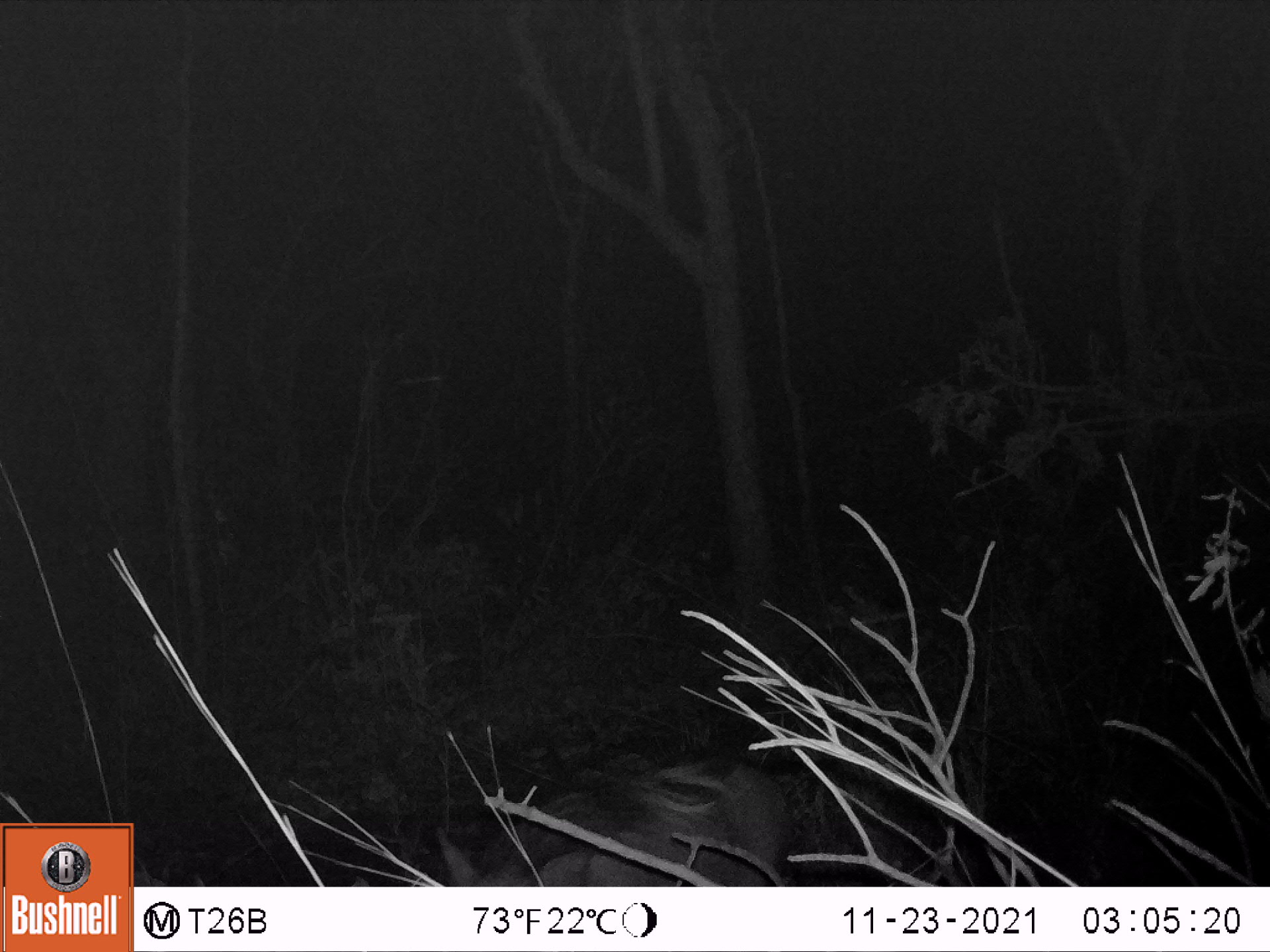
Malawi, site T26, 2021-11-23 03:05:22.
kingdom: Animalia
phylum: Chordata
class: Mammalia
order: Artiodactyla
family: Suidae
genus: Potamochoerus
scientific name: Potamochoerus larvatus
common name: bushpig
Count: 1.